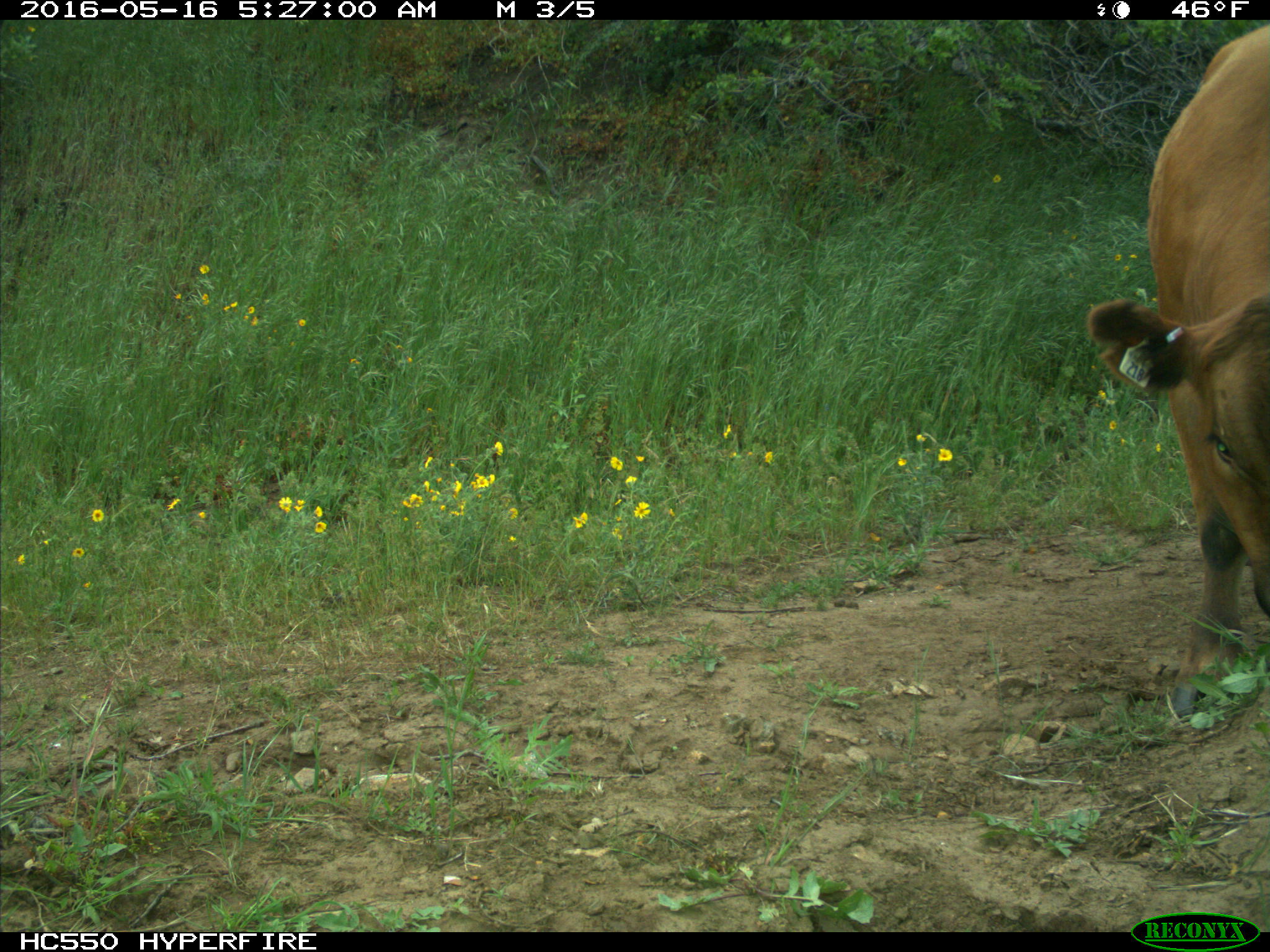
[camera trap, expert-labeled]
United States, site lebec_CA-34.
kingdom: Animalia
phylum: Chordata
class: Mammalia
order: Artiodactyla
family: Bovidae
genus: Bos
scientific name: Bos taurus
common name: domestic cow